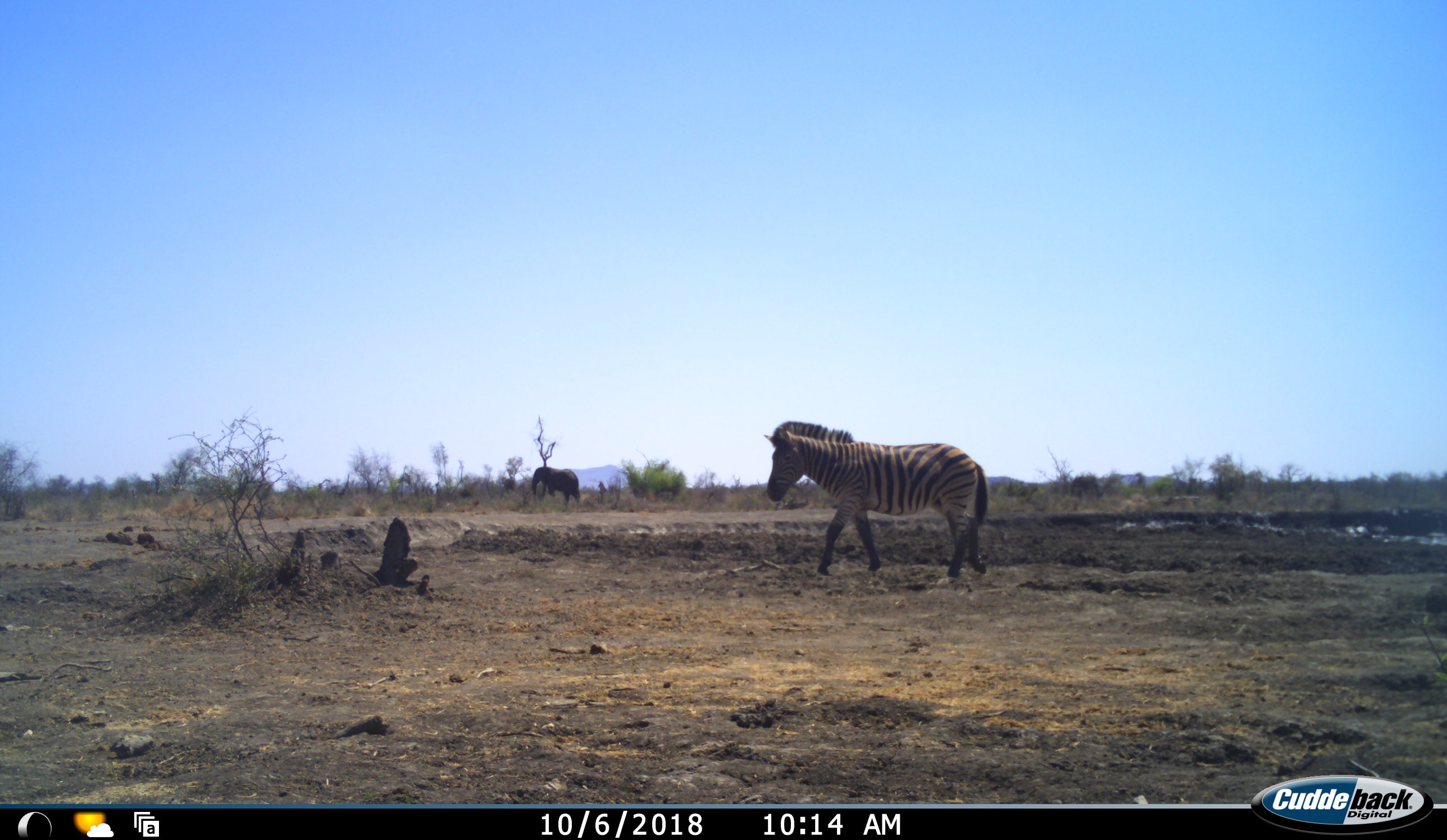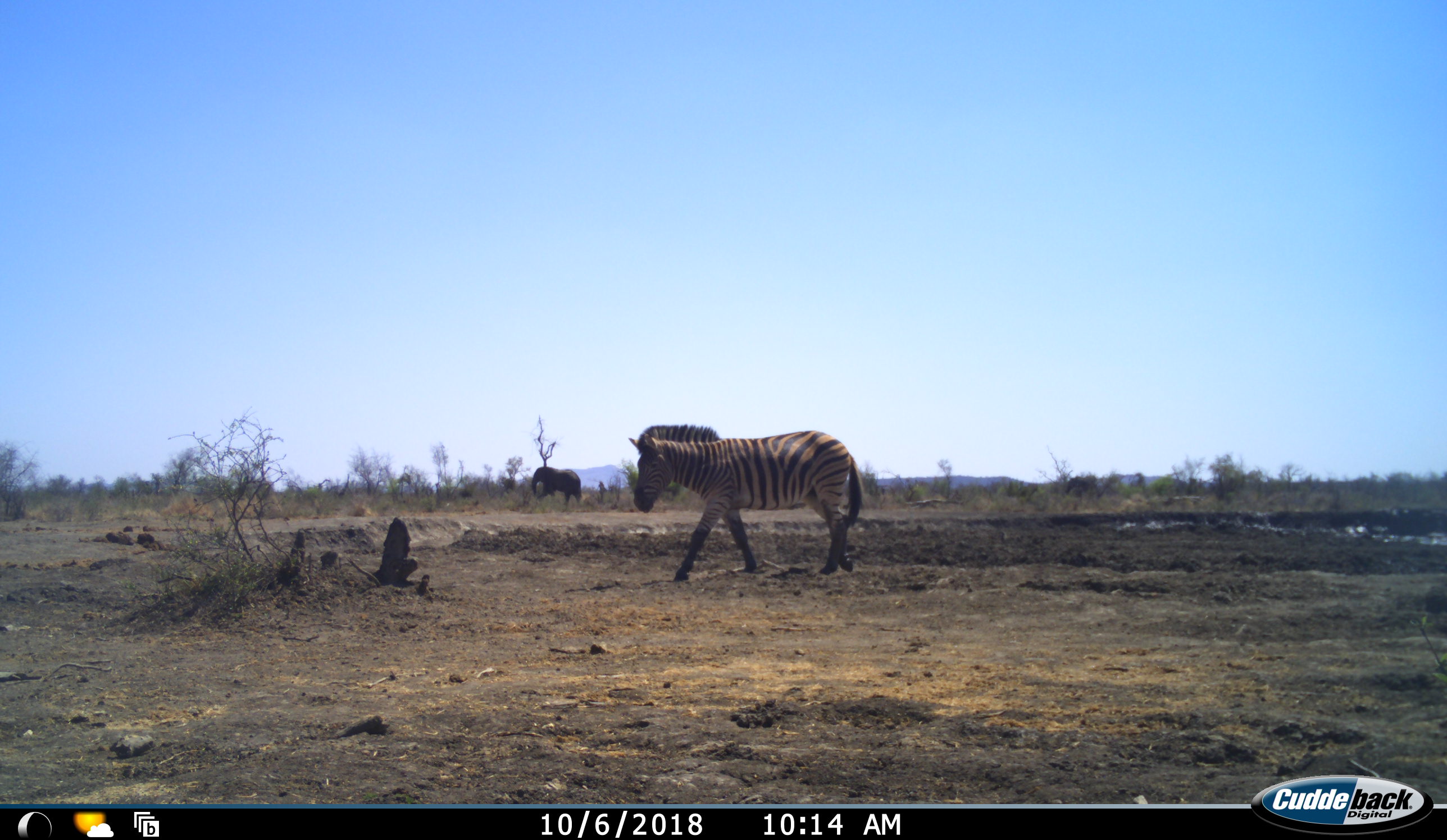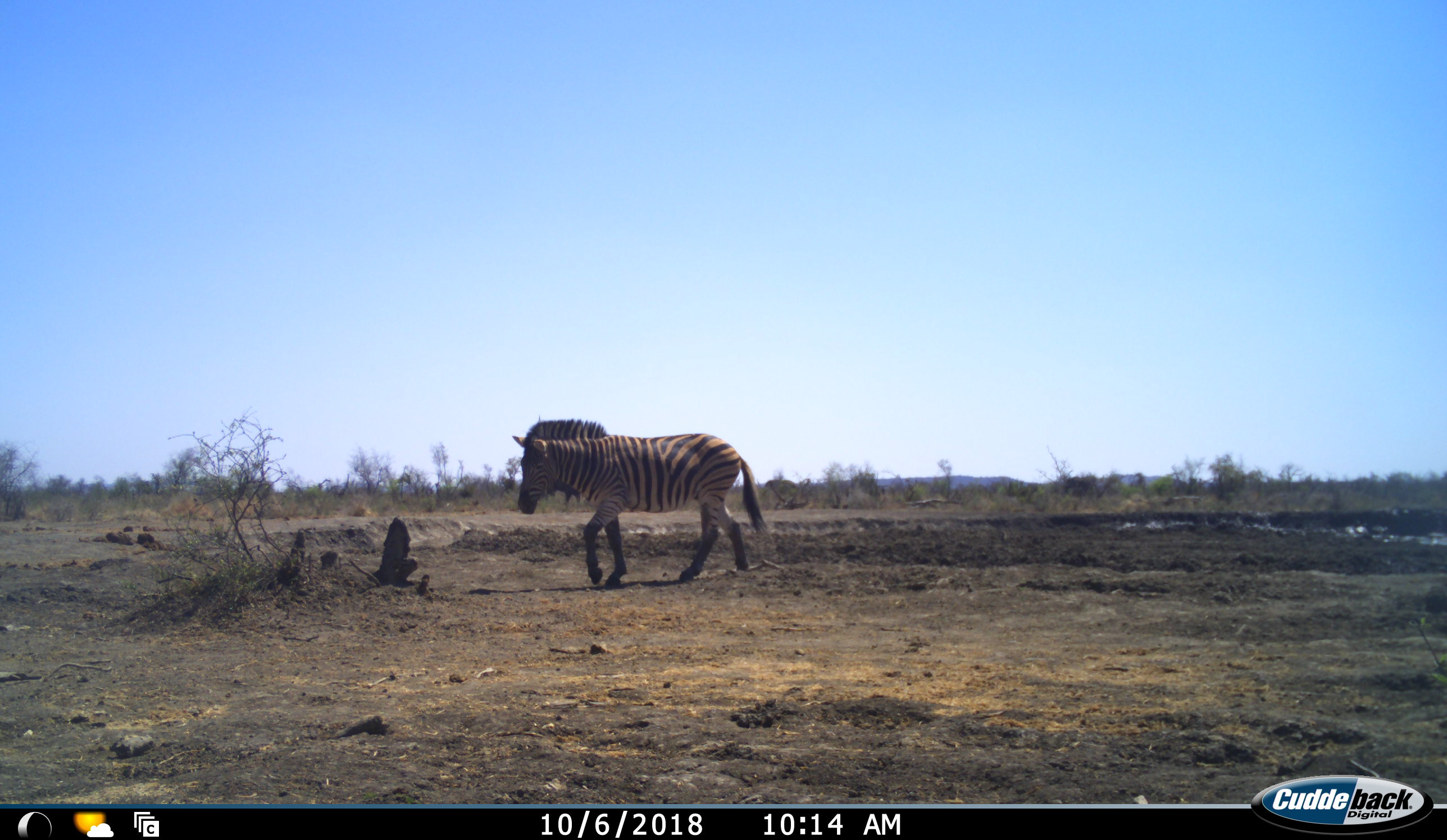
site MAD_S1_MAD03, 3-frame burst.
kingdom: Animalia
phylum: Chordata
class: Mammalia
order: Proboscidea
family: Elephantidae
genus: Loxodonta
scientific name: Loxodonta africana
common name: african bush elephant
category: elephant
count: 1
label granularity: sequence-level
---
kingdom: Animalia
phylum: Chordata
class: Mammalia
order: Perissodactyla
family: Equidae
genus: Equus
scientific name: Equus quagga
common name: plains zebra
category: zebraplains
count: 1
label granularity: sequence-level